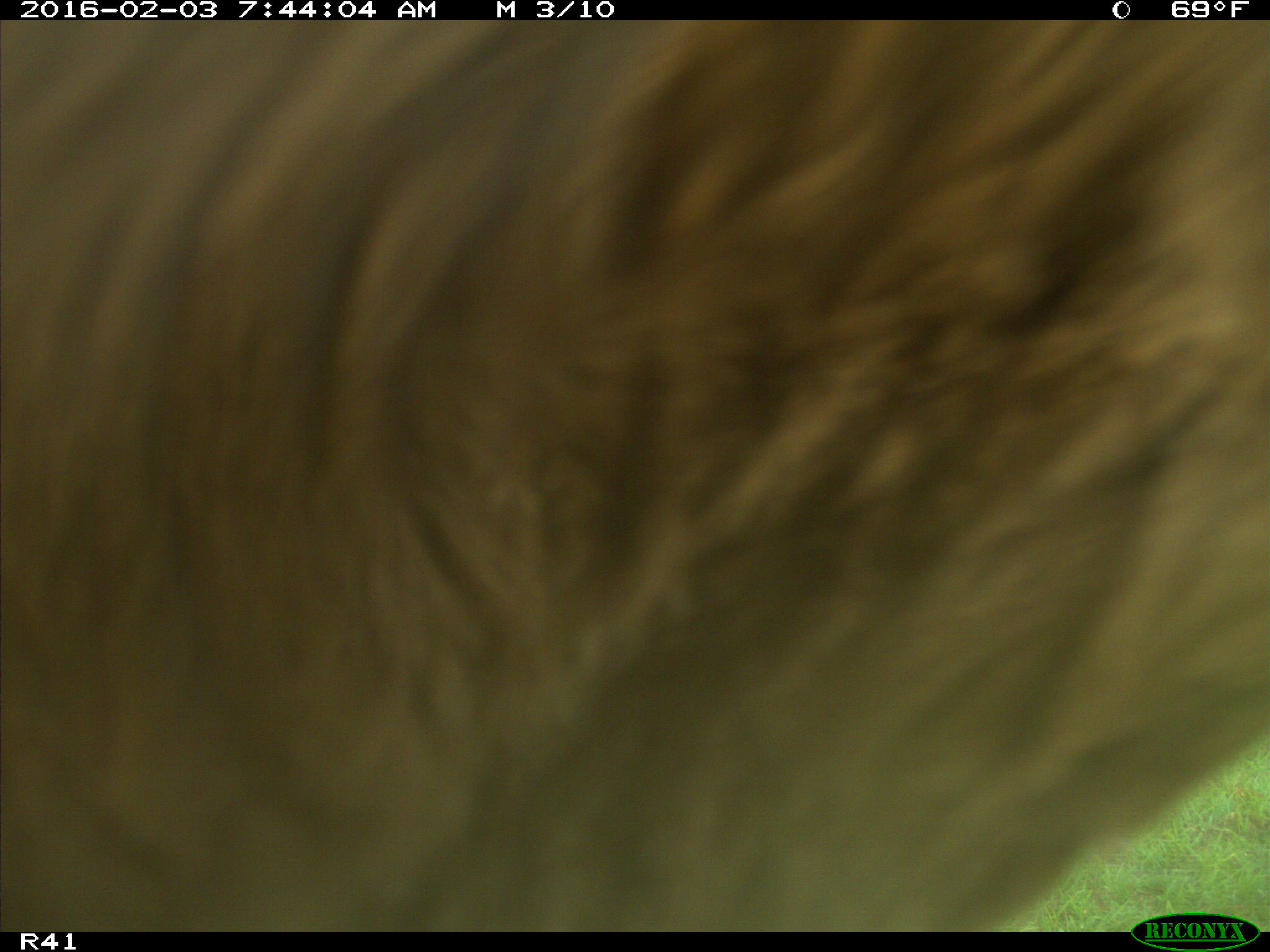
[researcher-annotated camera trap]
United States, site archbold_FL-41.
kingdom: Animalia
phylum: Chordata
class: Mammalia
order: Artiodactyla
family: Bovidae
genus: Bos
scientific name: Bos taurus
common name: domestic cow